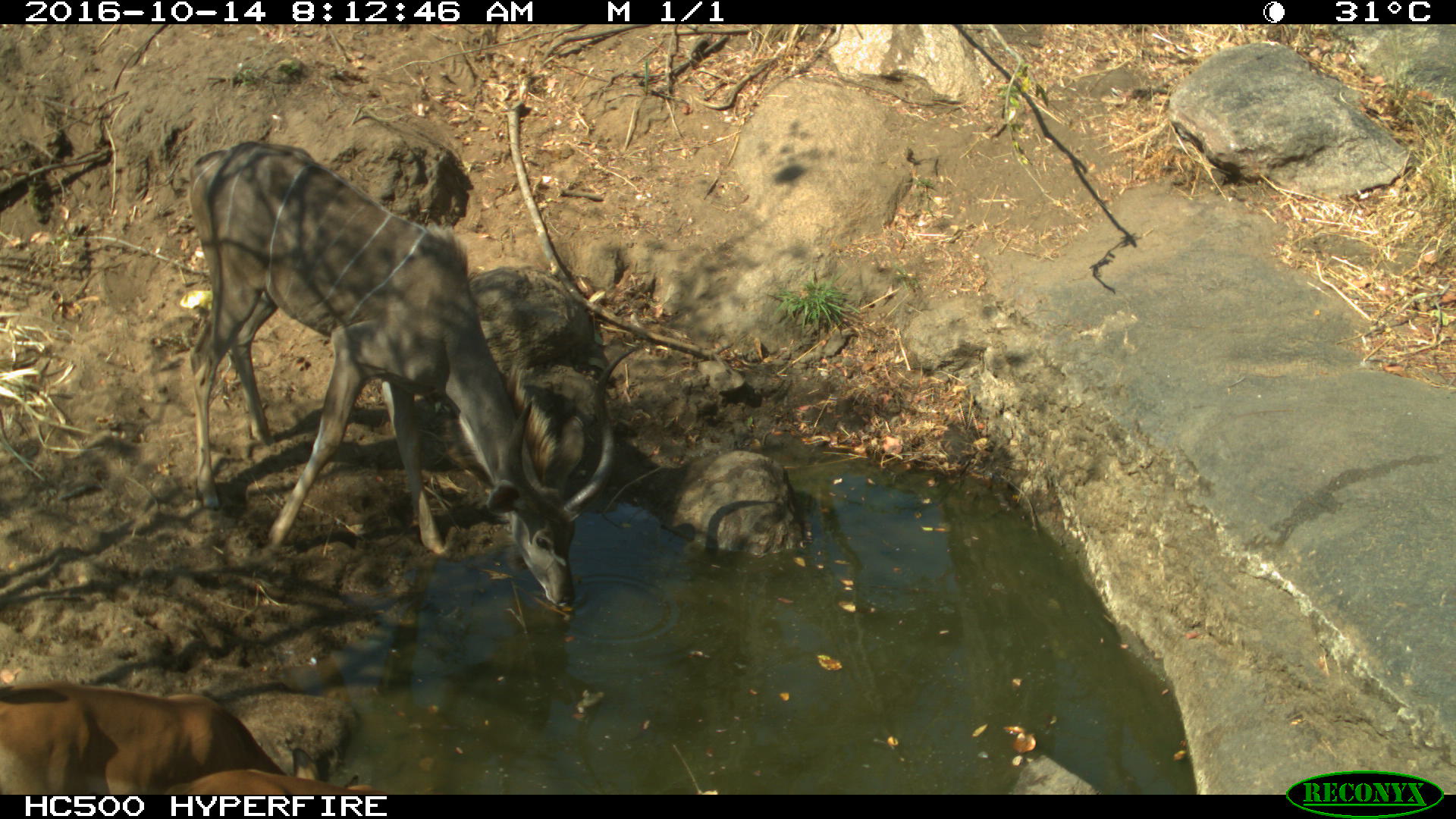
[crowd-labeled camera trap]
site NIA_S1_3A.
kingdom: Animalia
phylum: Chordata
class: Mammalia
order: Artiodactyla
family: Bovidae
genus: Aepyceros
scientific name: Aepyceros melampus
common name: impala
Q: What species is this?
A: Impala (Aepyceros melampus).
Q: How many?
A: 2.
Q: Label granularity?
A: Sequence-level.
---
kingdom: Animalia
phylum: Chordata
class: Mammalia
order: Artiodactyla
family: Bovidae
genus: Tragelaphus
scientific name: Tragelaphus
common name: kudu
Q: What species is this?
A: Kudu (Tragelaphus).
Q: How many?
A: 1.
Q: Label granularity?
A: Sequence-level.